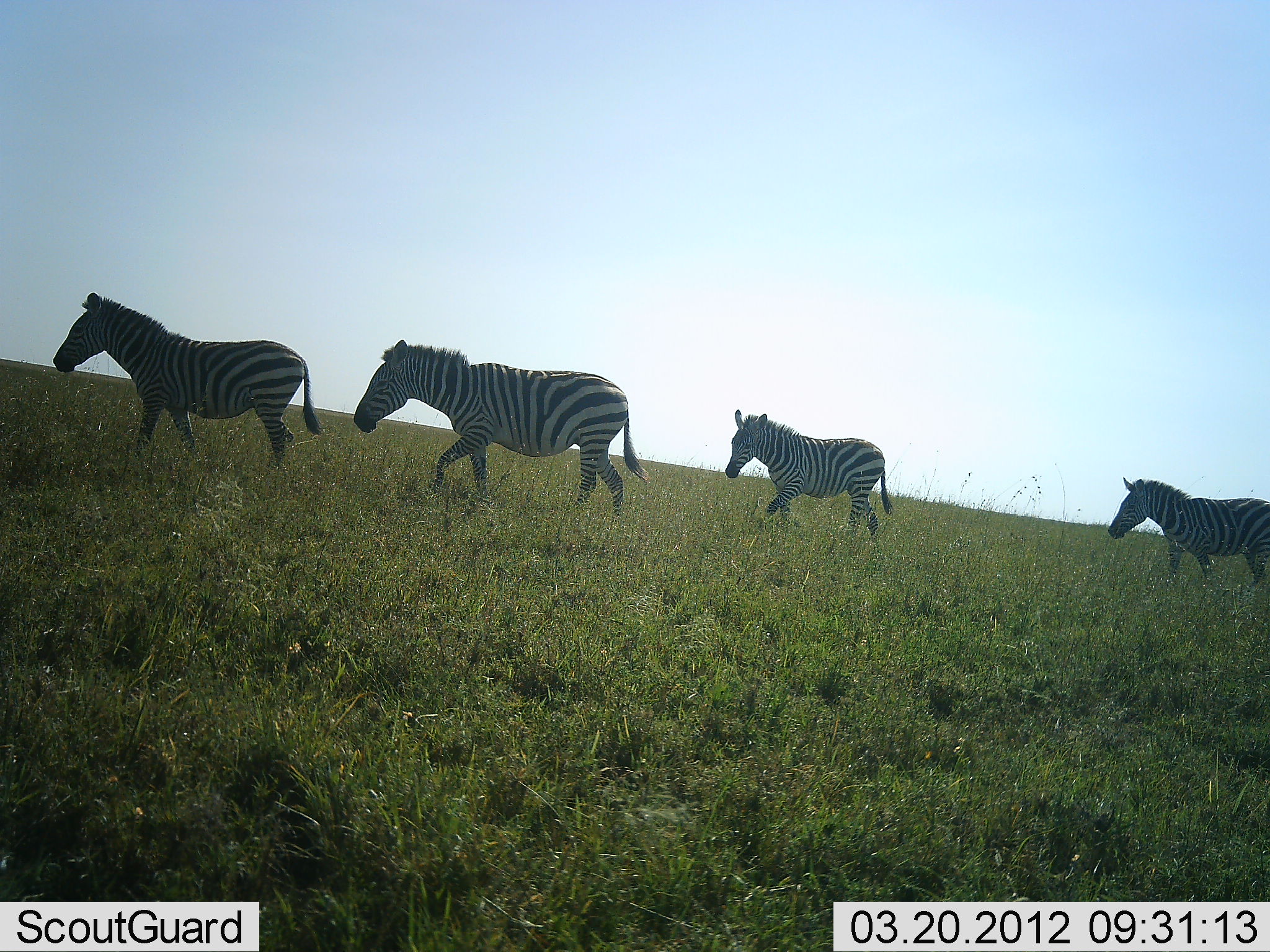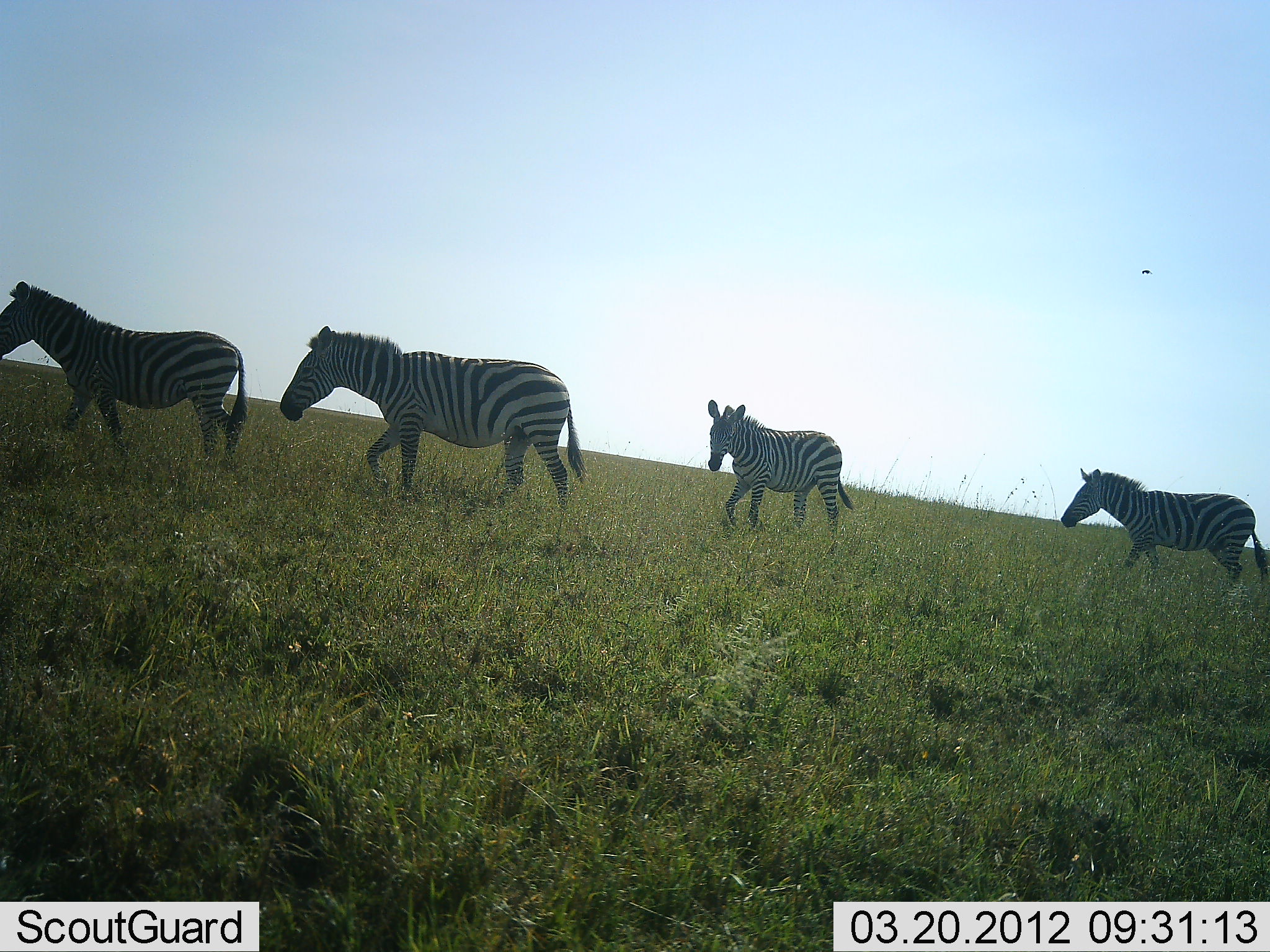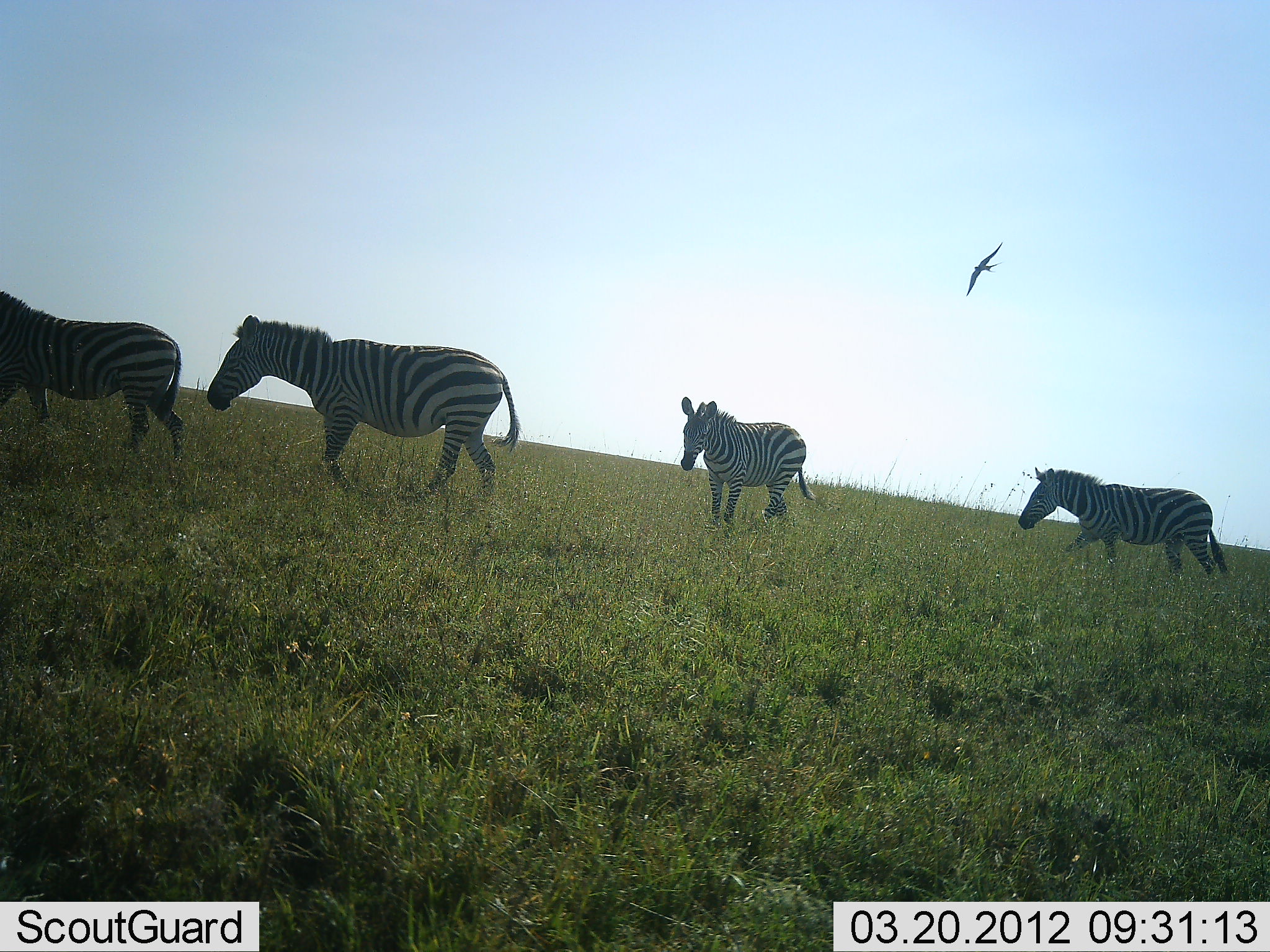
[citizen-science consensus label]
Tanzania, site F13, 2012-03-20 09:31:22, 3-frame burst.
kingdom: Animalia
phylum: Chordata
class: Aves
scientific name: Aves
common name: bird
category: otherbird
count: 1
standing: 0%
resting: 0%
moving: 100%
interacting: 0%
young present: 0%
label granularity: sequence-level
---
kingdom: Animalia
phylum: Chordata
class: Mammalia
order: Perissodactyla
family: Equidae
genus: Equus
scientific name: Equus quagga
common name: plains zebra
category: zebra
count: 4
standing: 0%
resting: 0%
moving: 100%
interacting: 0%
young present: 4%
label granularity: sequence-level